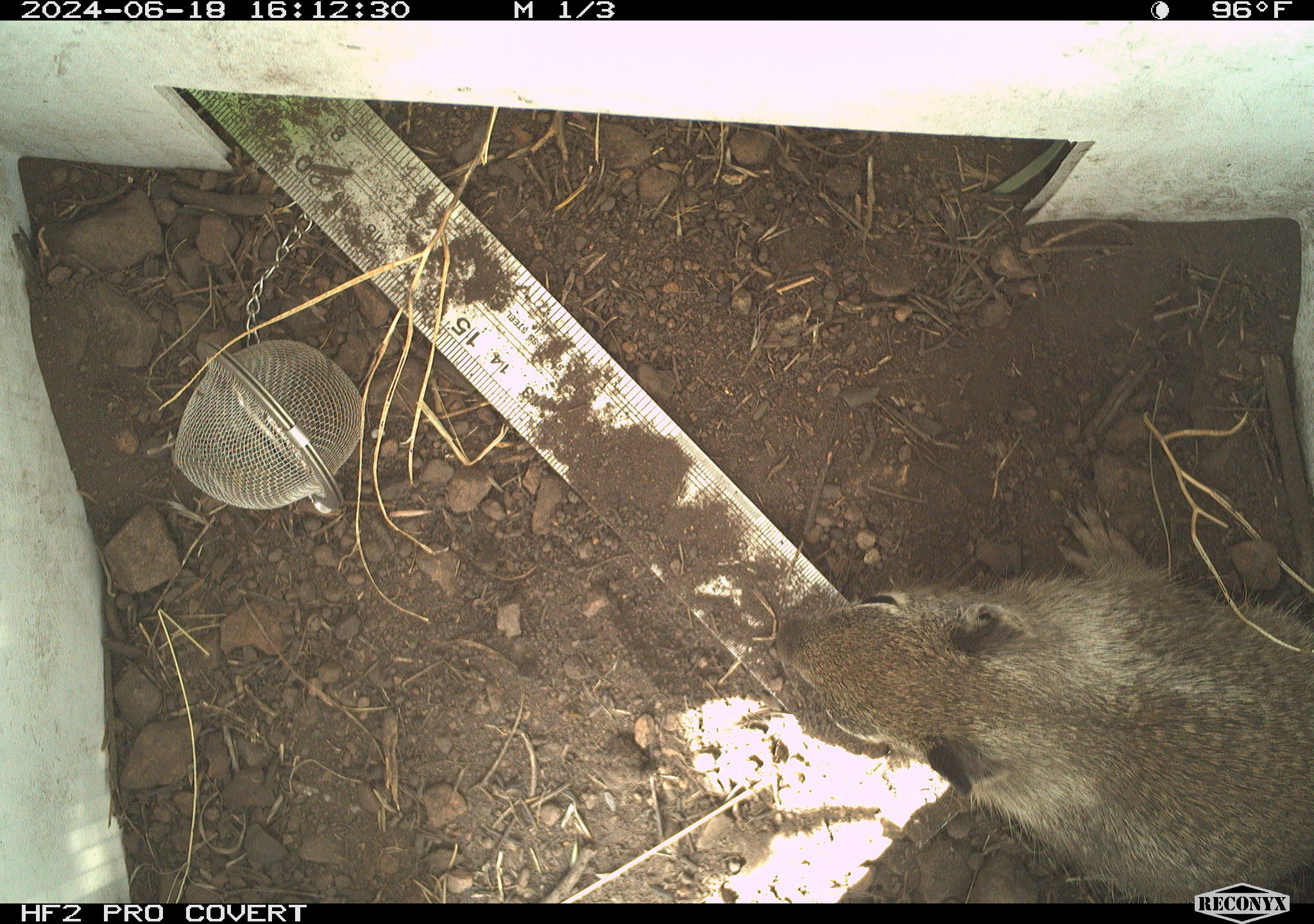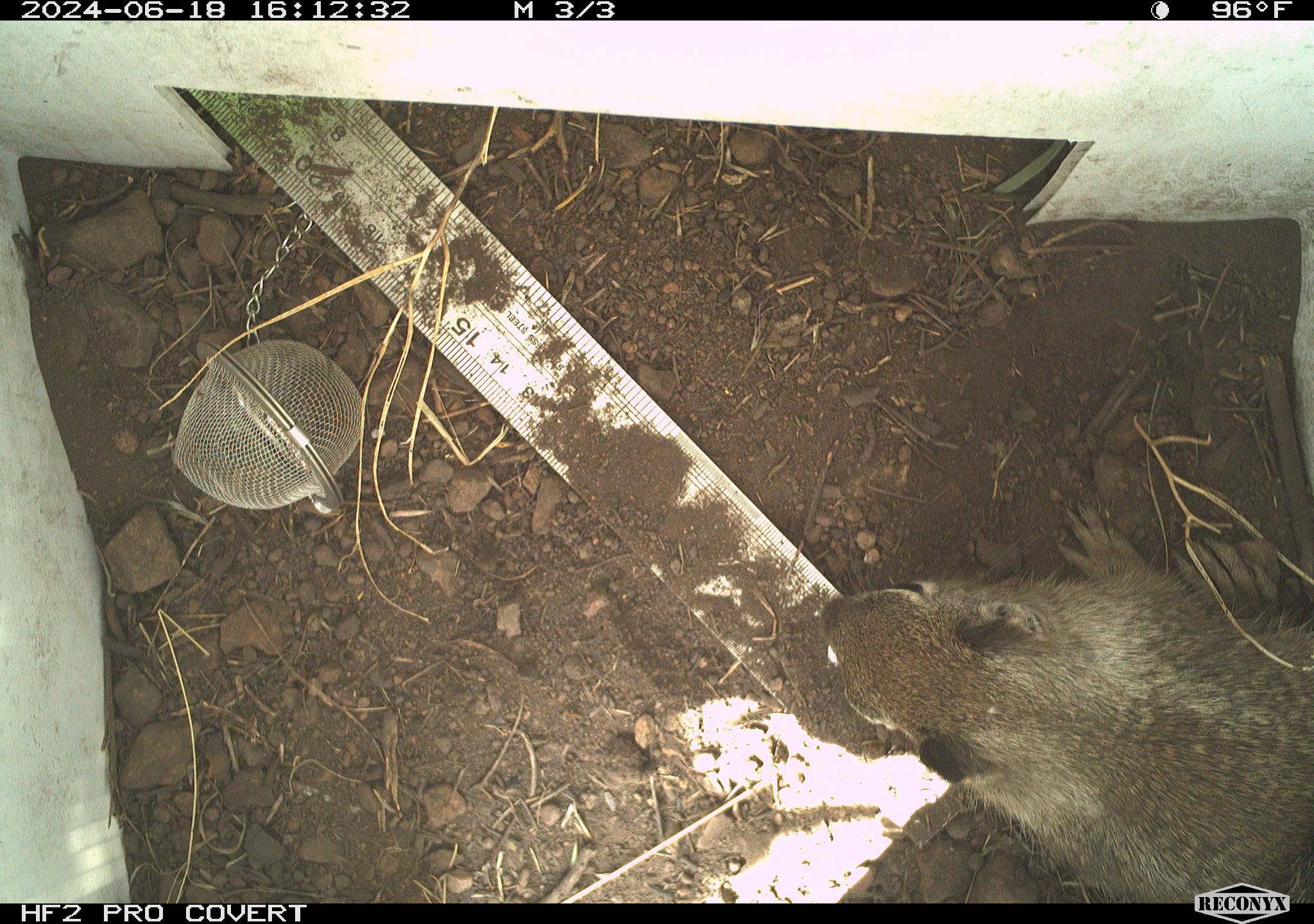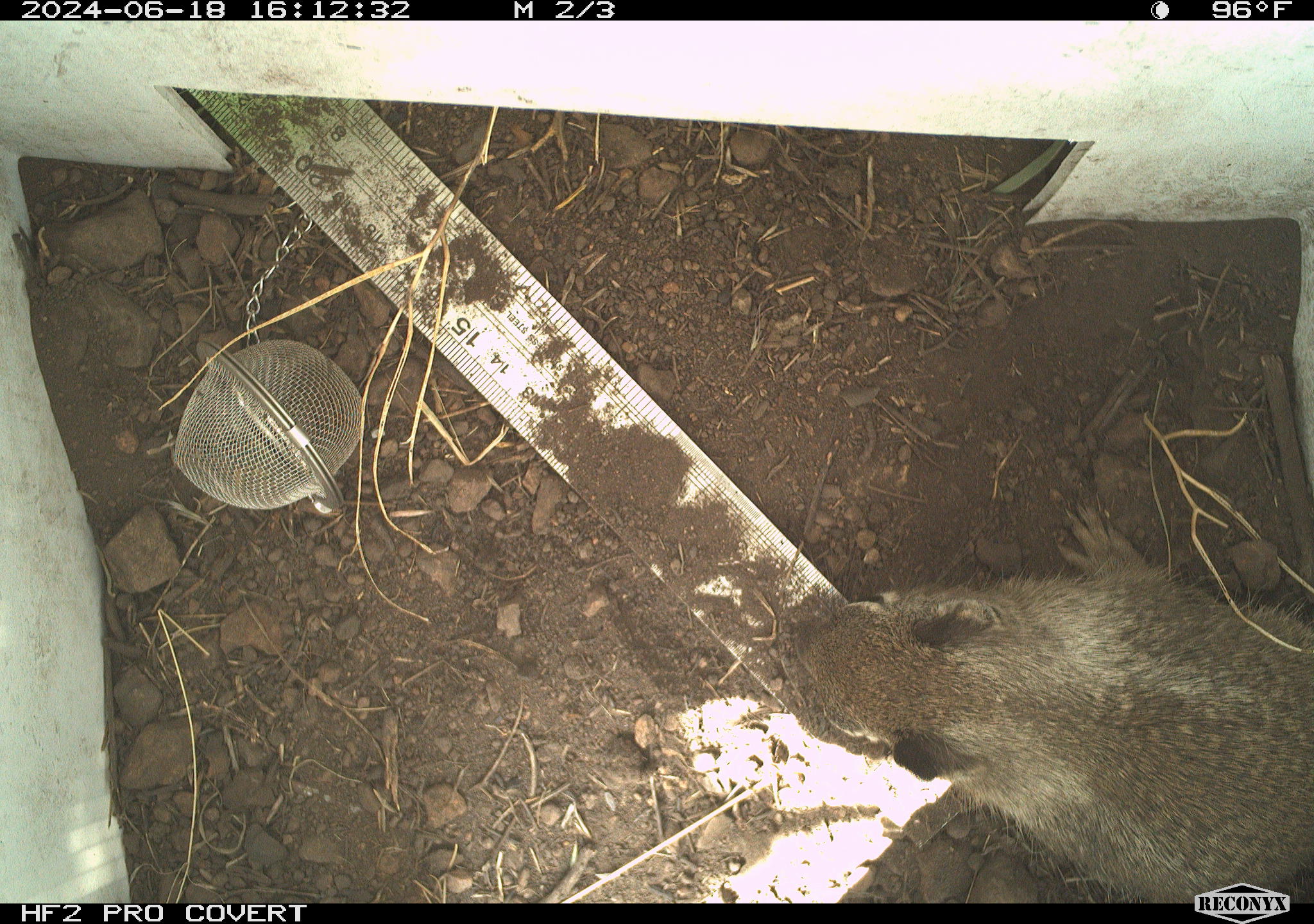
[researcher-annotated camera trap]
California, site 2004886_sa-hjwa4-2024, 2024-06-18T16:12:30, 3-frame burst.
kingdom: Animalia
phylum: Chordata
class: Mammalia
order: Rodentia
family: Sciuridae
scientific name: Sciuridae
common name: squirrels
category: sciuridae family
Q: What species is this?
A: Sciuridae family (squirrels) (Sciuridae).